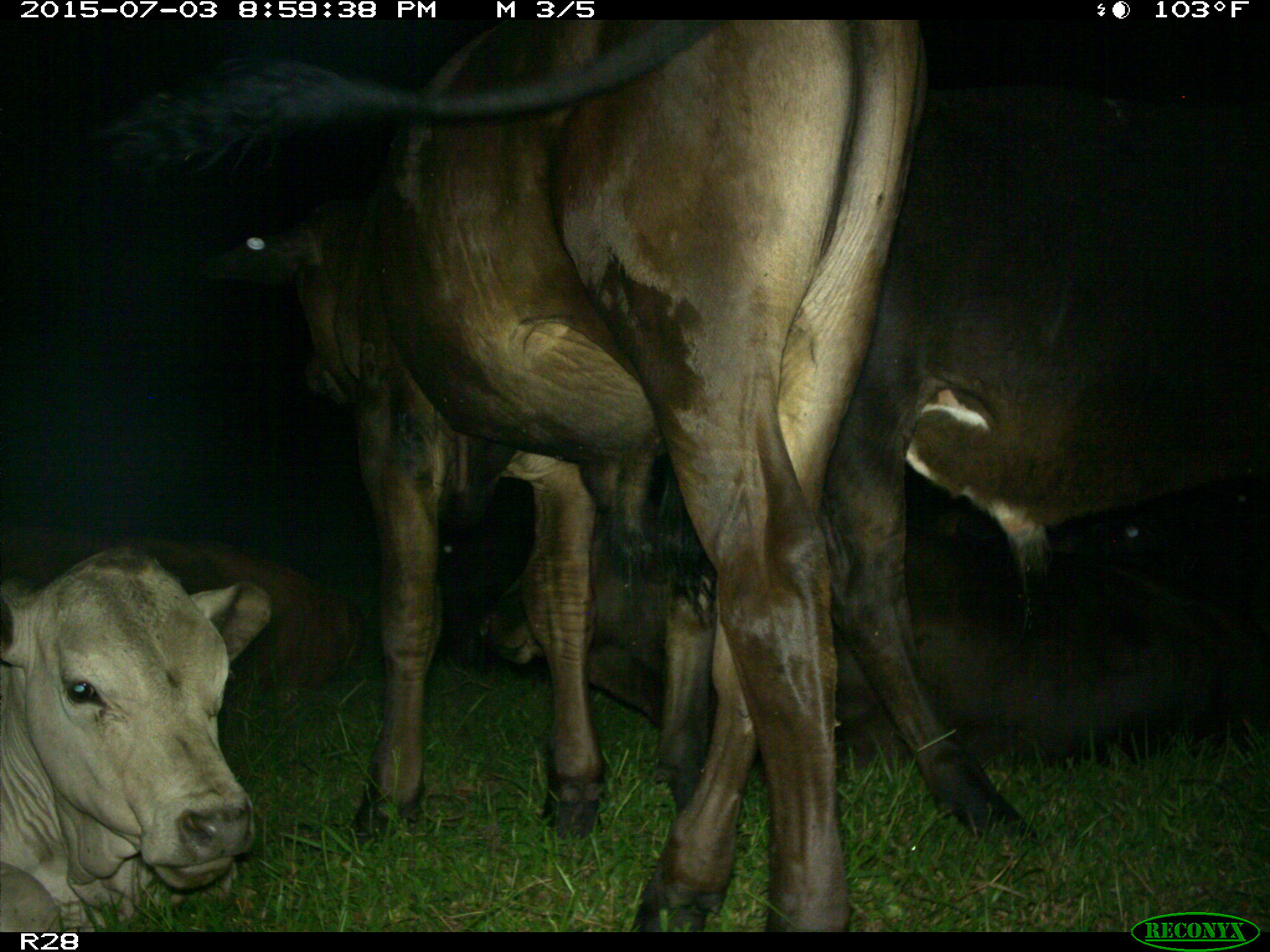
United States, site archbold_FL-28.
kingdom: Animalia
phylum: Chordata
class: Mammalia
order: Artiodactyla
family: Bovidae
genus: Bos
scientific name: Bos taurus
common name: domestic cow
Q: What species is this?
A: Bos taurus (domestic cow).